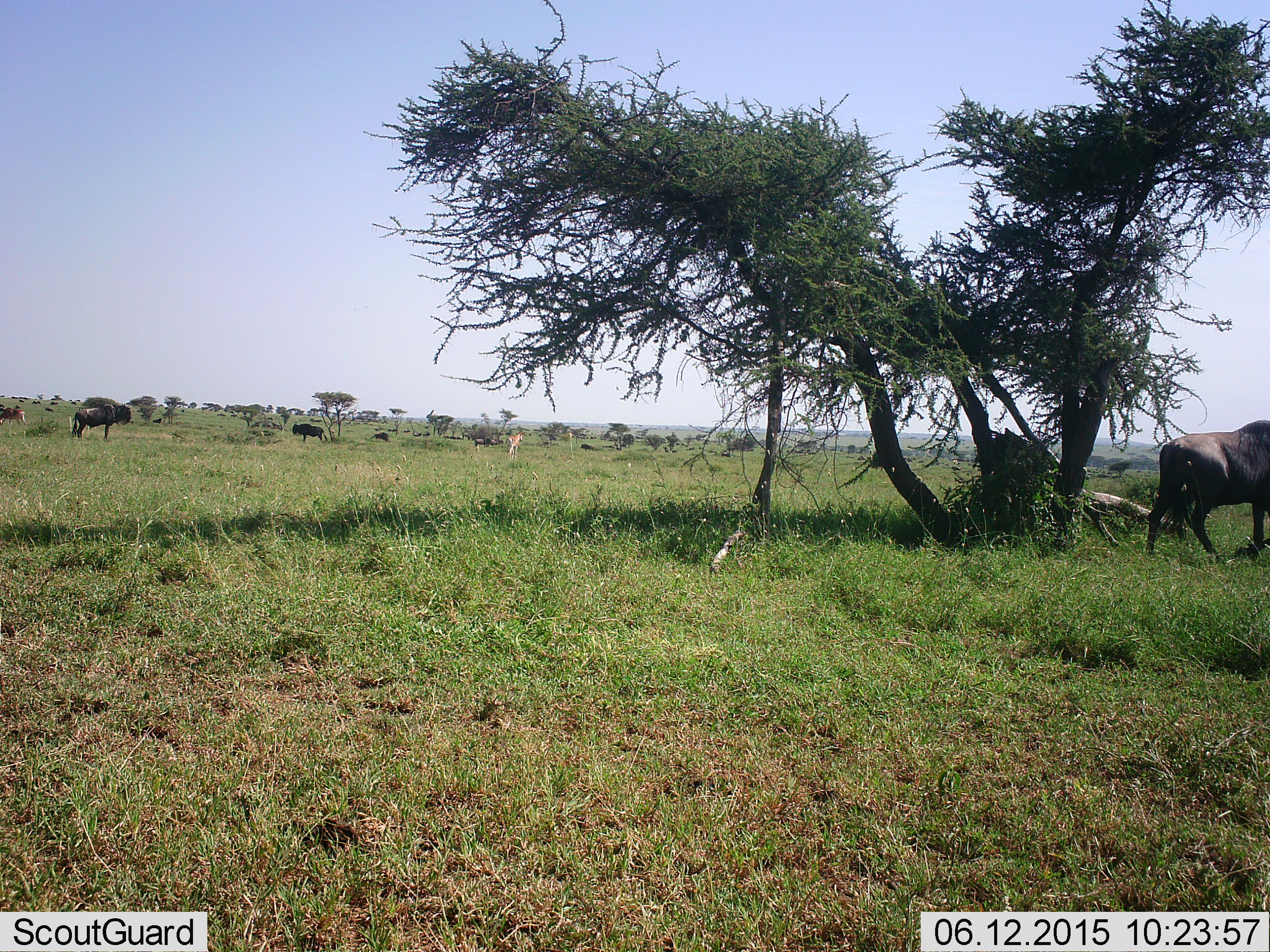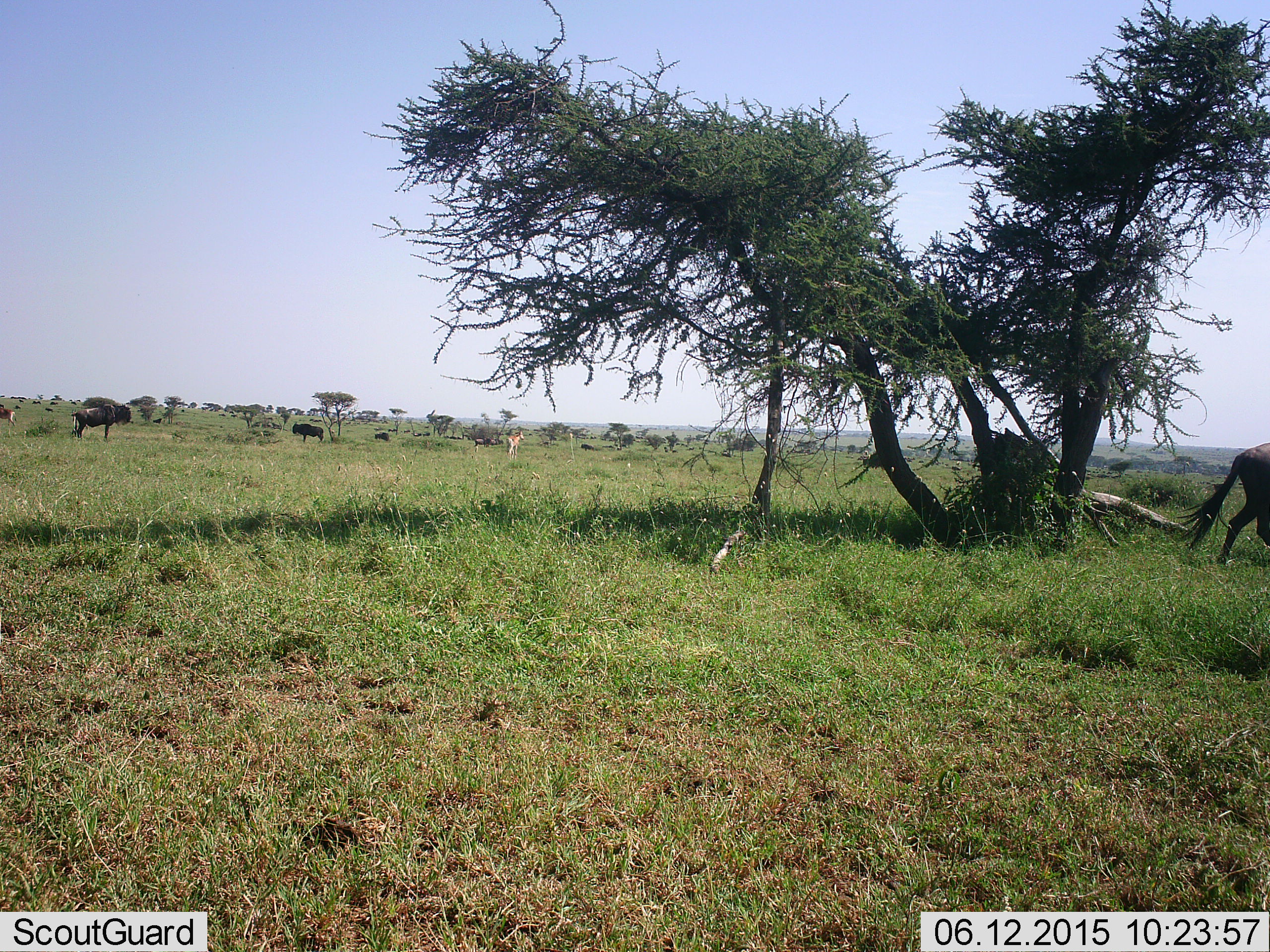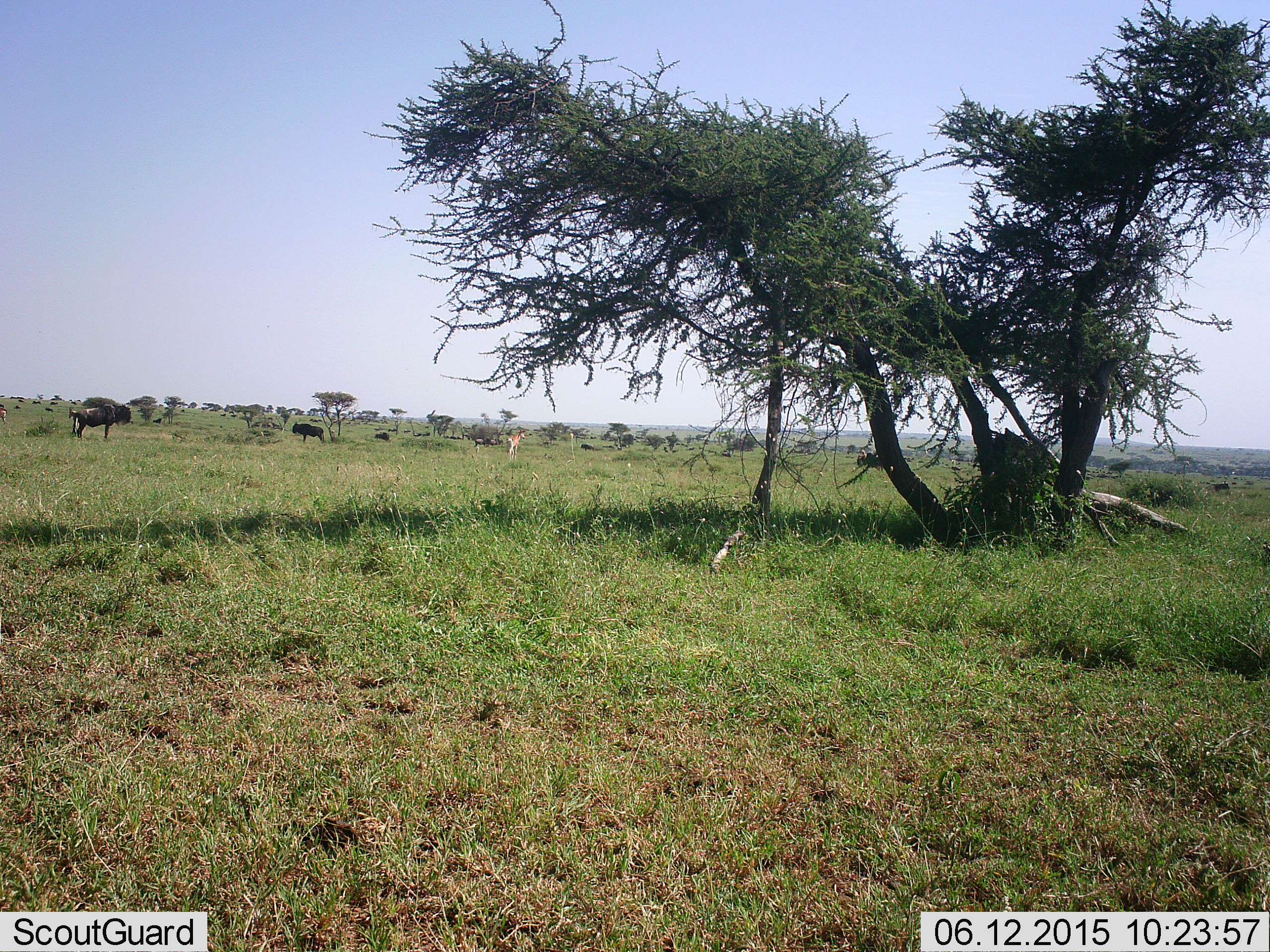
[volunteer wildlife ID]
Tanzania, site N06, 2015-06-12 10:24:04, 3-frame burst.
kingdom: Animalia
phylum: Chordata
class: Mammalia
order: Artiodactyla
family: Bovidae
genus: Connochaetes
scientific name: Connochaetes taurinus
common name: blue wildebeest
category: wildebeest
Wildebeest (blue wildebeest) (Connochaetes taurinus), count 6. Behavior (volunteer vote fractions): standing 75%, resting 12%, moving 88%, interacting 0%. Young present (vote fraction): 0%. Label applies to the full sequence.